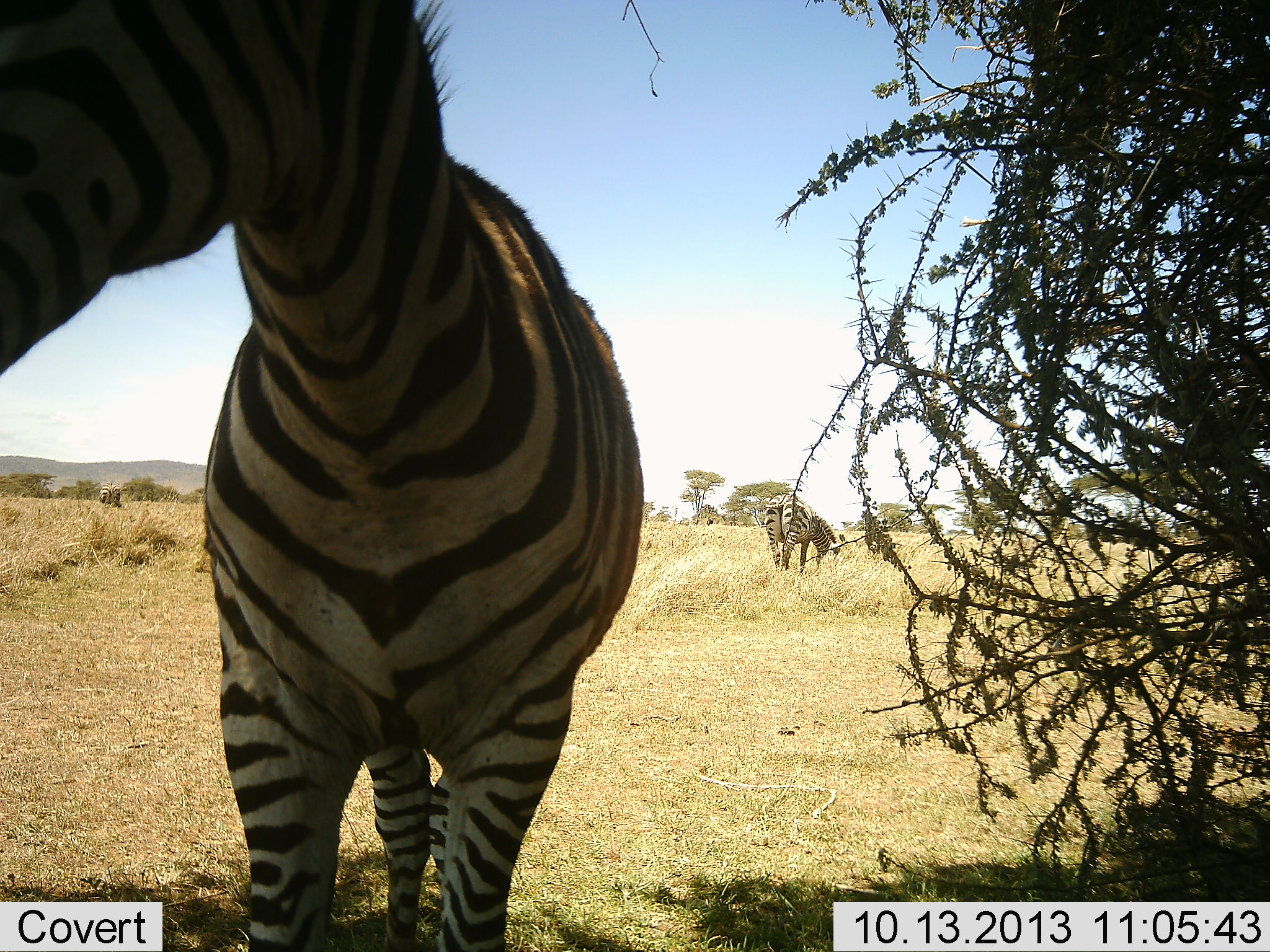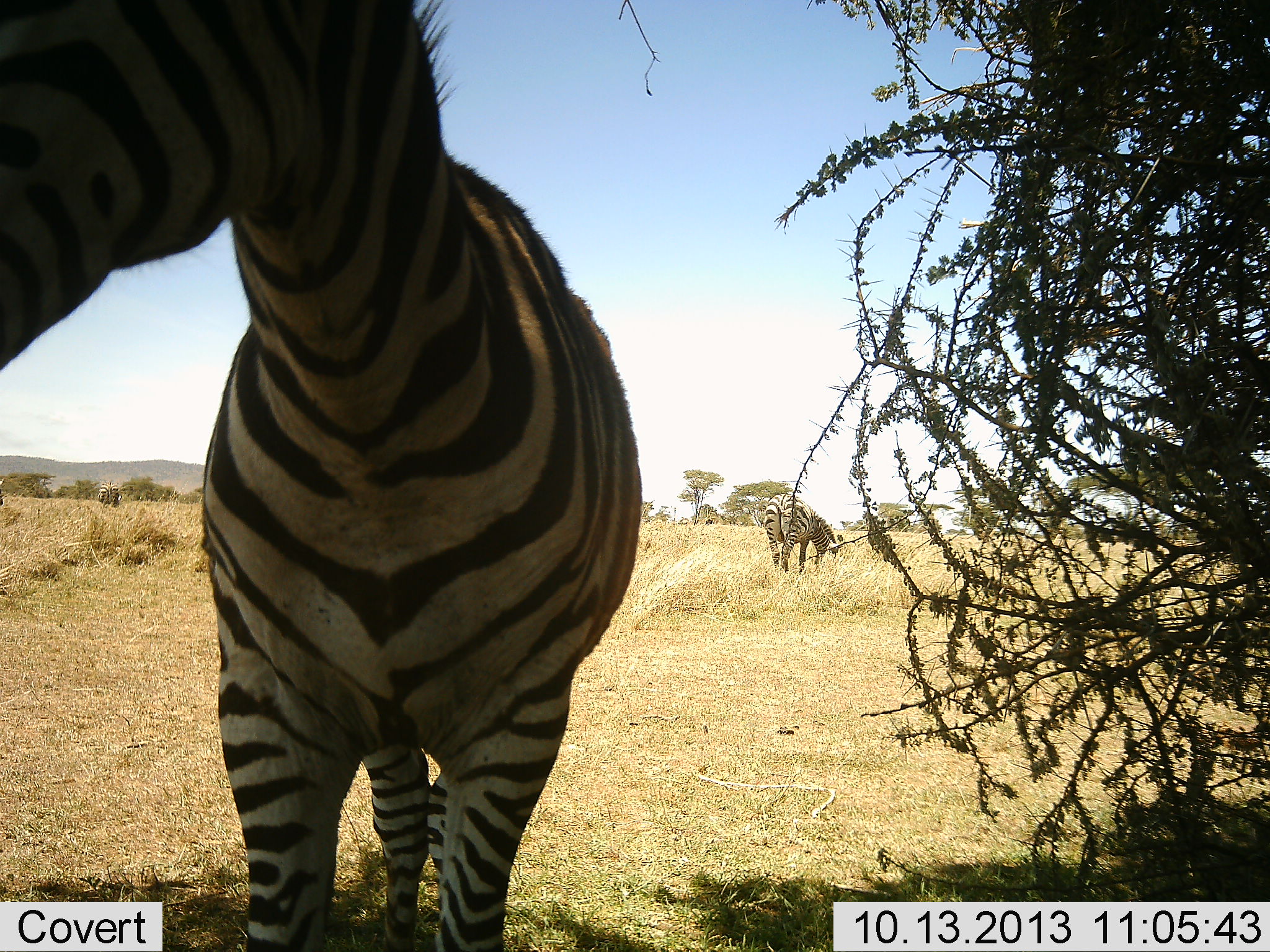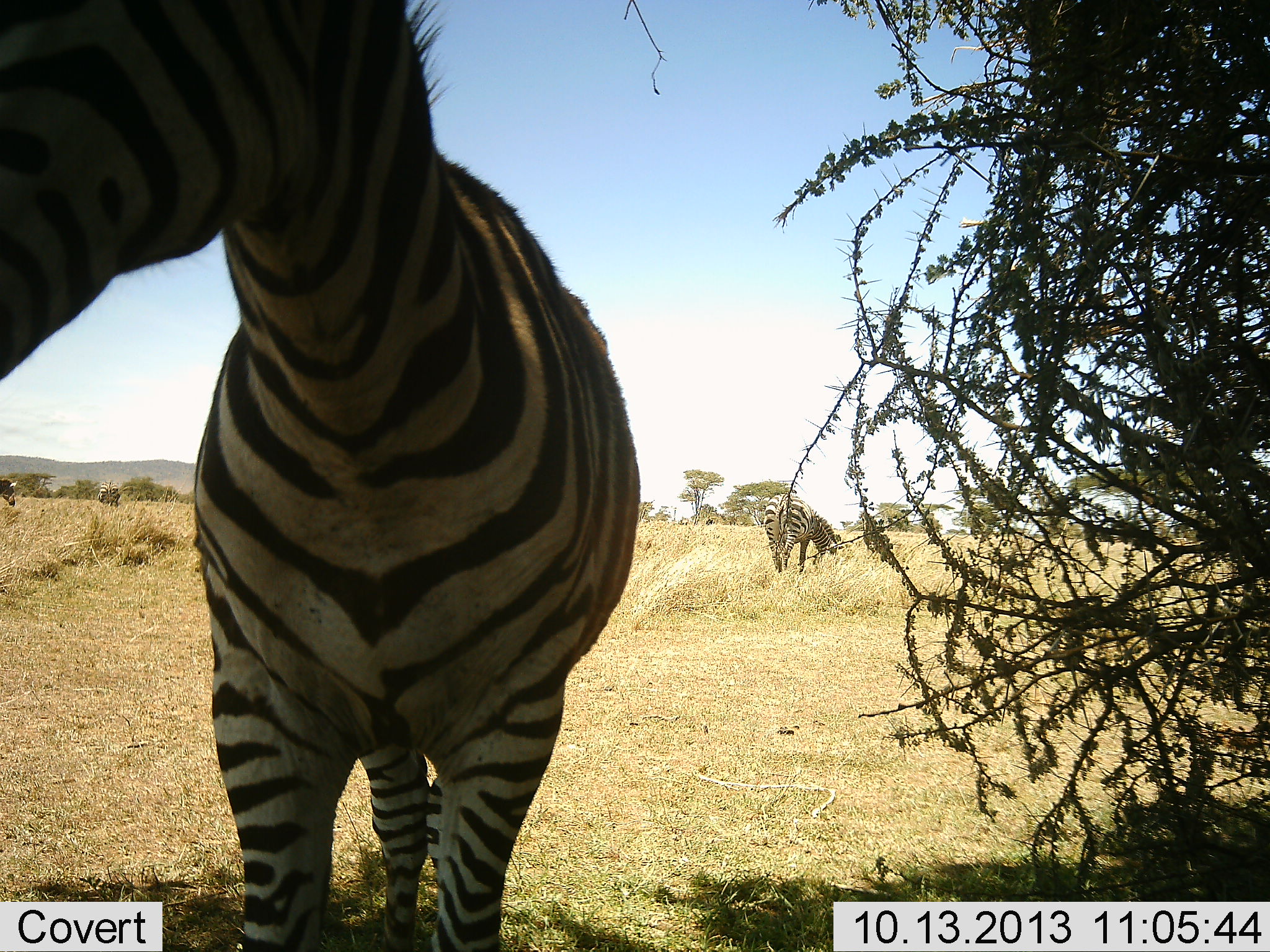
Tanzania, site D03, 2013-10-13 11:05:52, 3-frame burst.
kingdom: Animalia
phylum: Chordata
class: Mammalia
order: Perissodactyla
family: Equidae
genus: Equus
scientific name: Equus quagga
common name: plains zebra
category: zebra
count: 2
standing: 84%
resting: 0%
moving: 11%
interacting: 5%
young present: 0%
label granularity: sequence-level